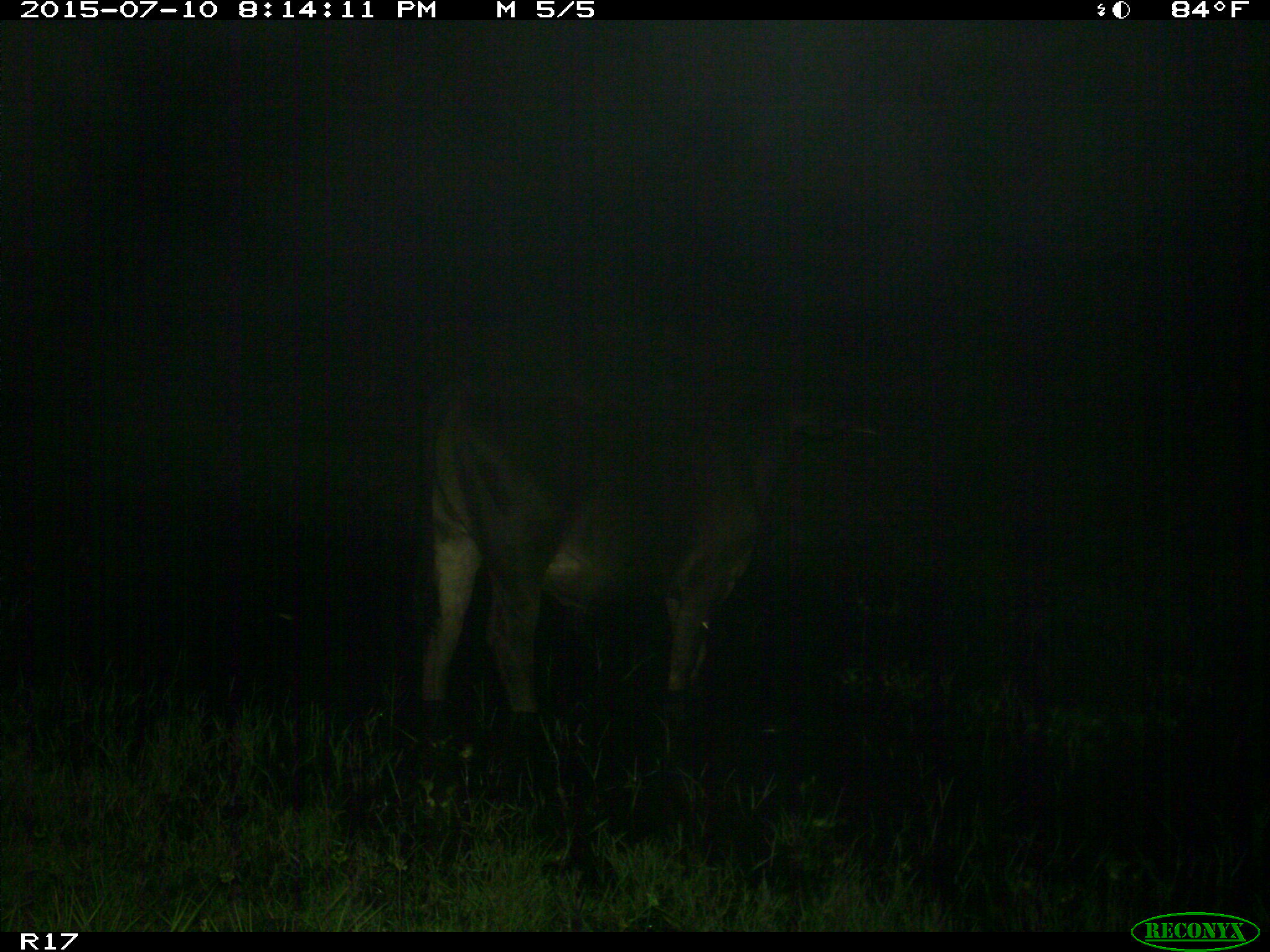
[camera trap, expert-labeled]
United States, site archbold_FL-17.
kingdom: Animalia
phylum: Chordata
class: Mammalia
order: Artiodactyla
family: Bovidae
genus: Bos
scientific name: Bos taurus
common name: domestic cow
Bos taurus (domestic cow).